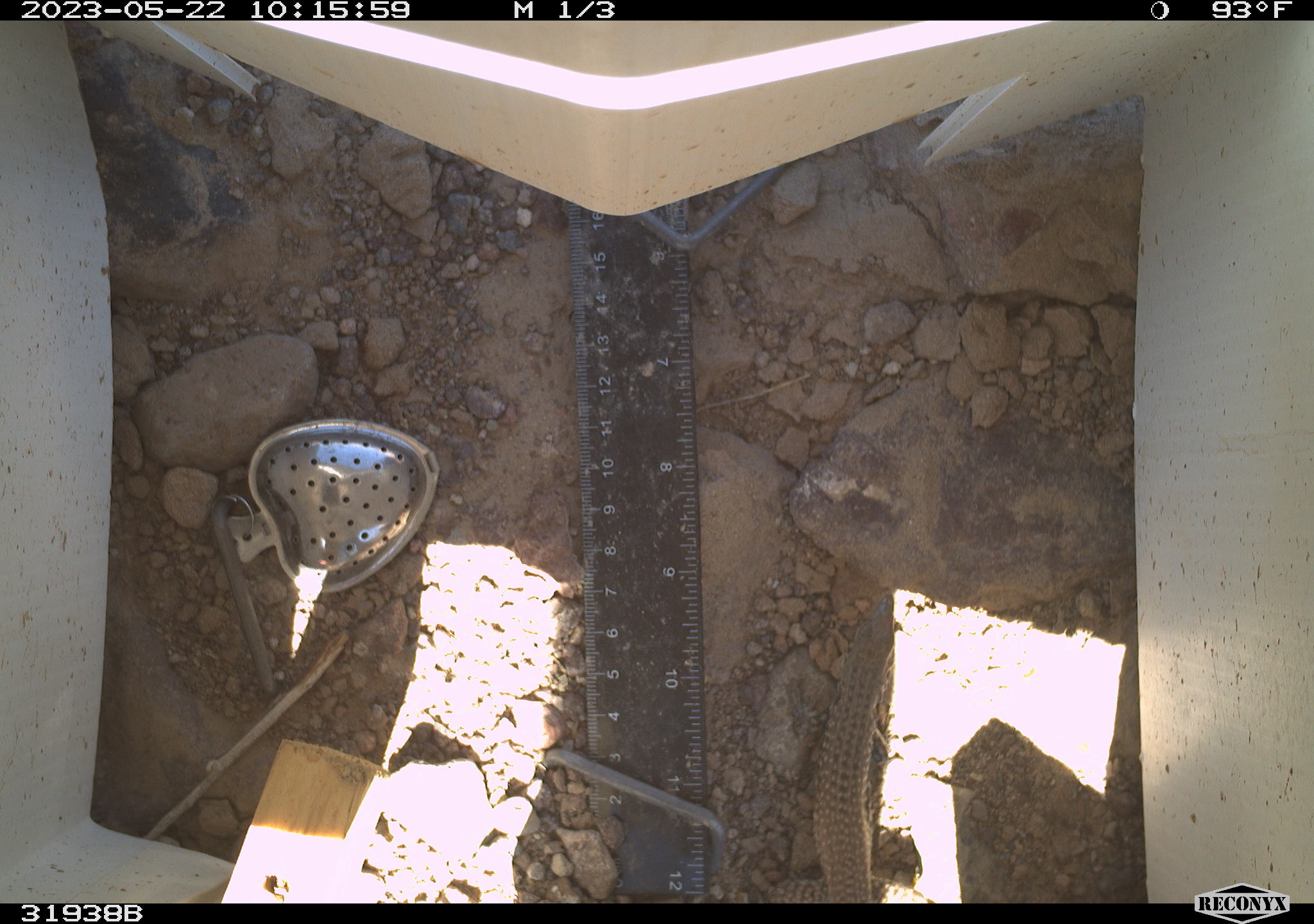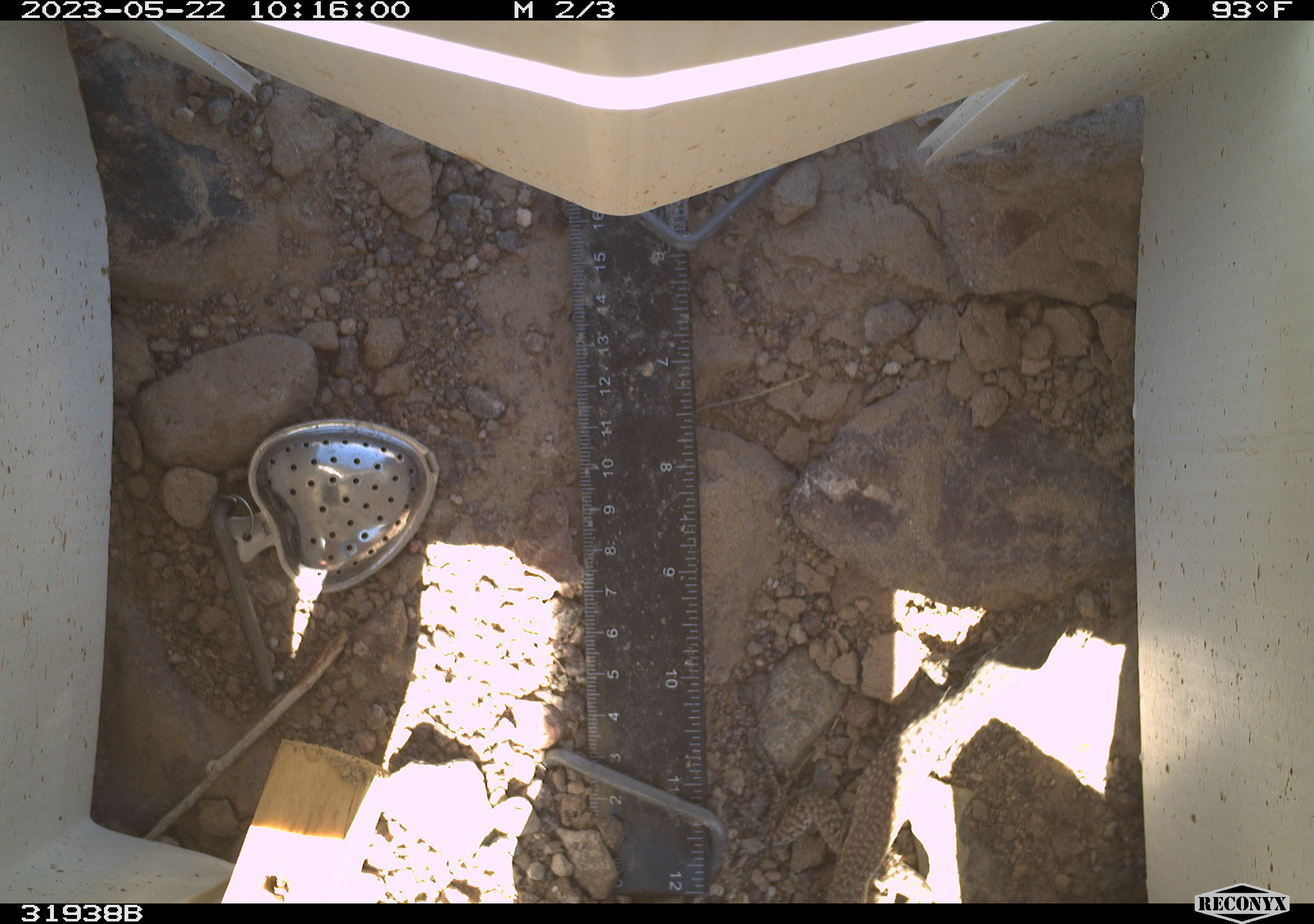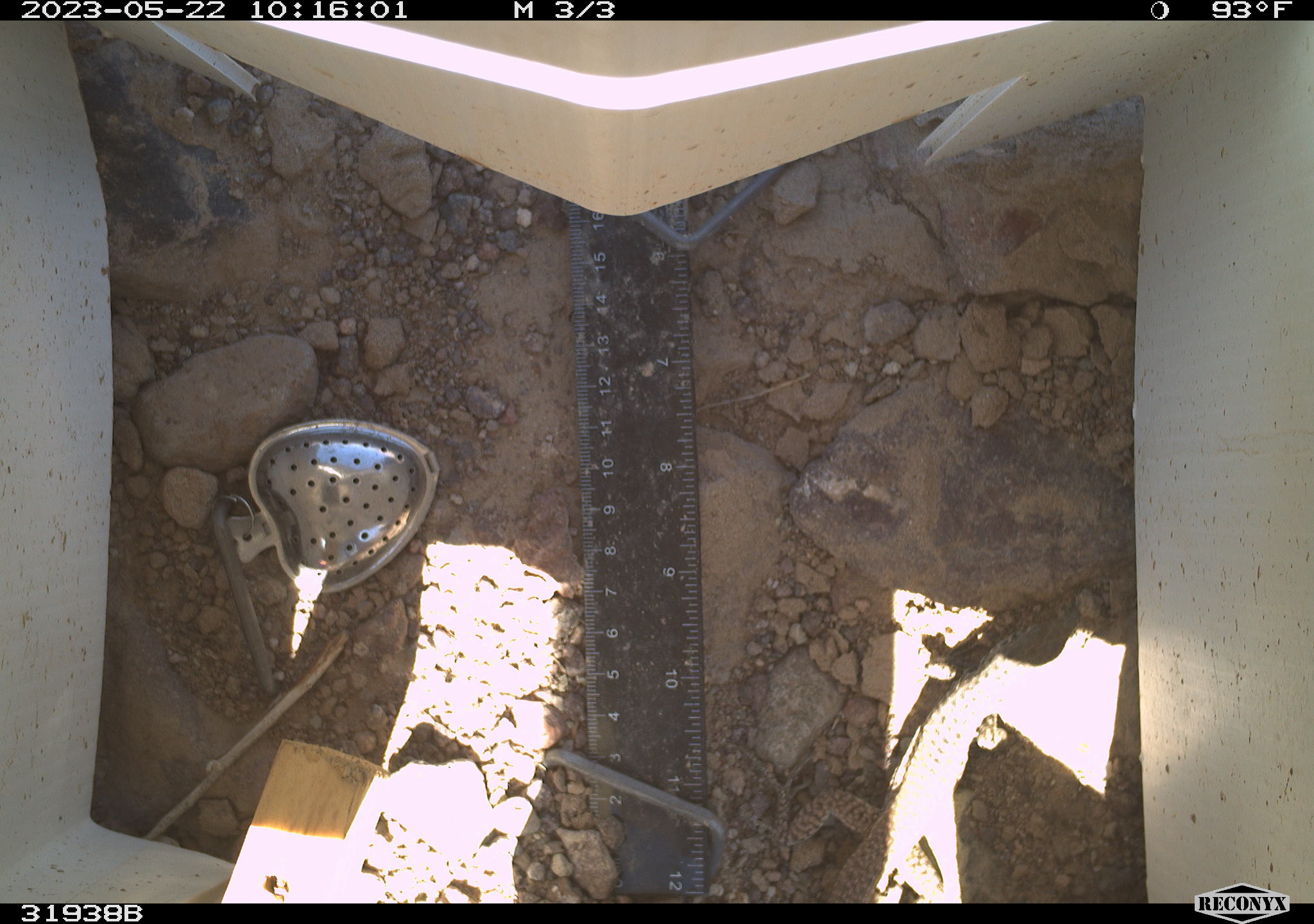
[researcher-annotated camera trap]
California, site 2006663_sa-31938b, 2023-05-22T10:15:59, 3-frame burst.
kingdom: Animalia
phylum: Chordata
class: Reptilia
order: Squamata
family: Teiidae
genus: Aspidoscelis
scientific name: Aspidoscelis tigris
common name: western whiptail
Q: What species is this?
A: Western whiptail (Aspidoscelis tigris).